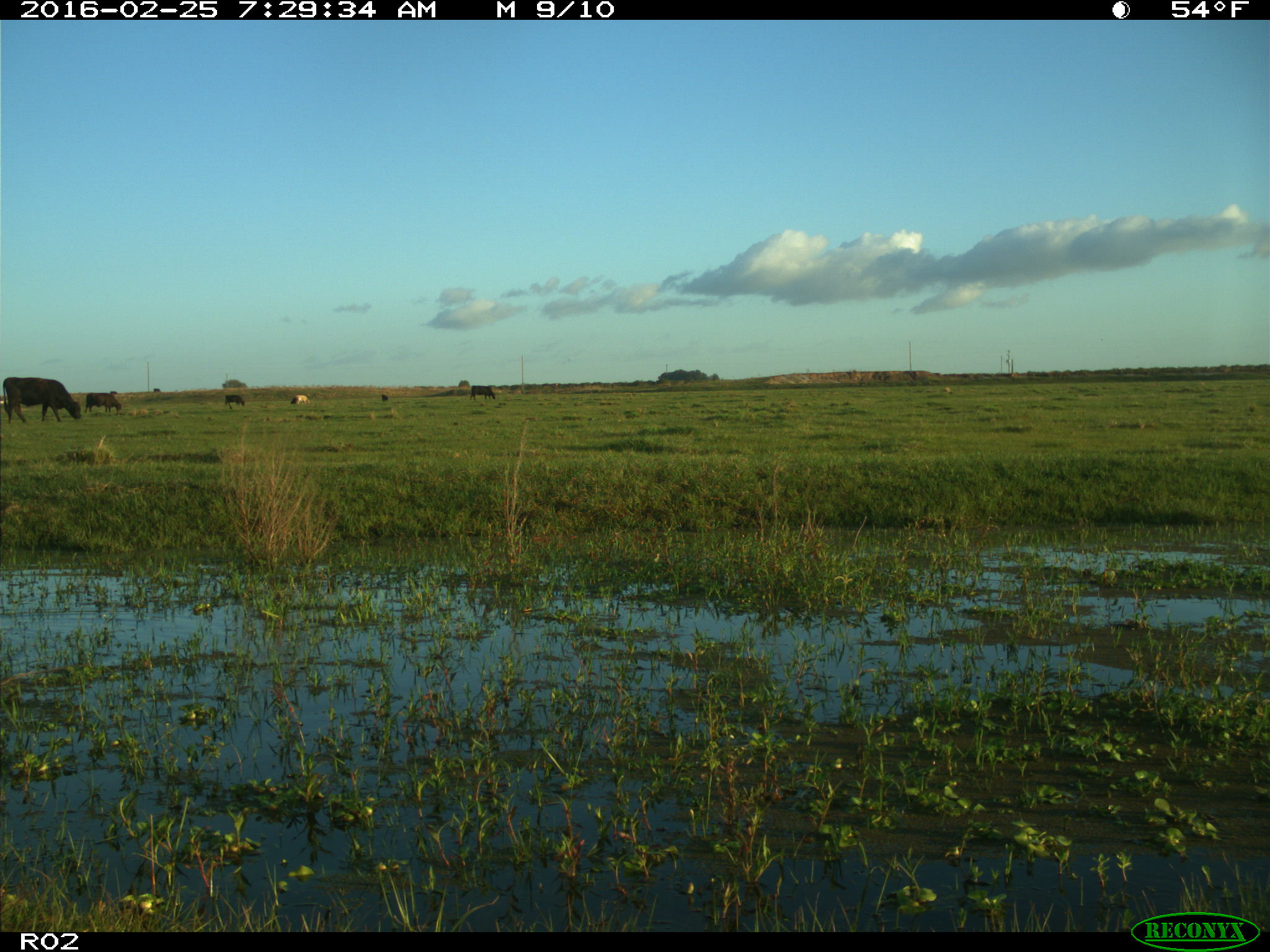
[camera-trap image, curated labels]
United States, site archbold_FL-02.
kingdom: Animalia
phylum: Chordata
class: Mammalia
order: Artiodactyla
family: Bovidae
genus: Bos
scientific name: Bos taurus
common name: domestic cow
Bos taurus (domestic cow).